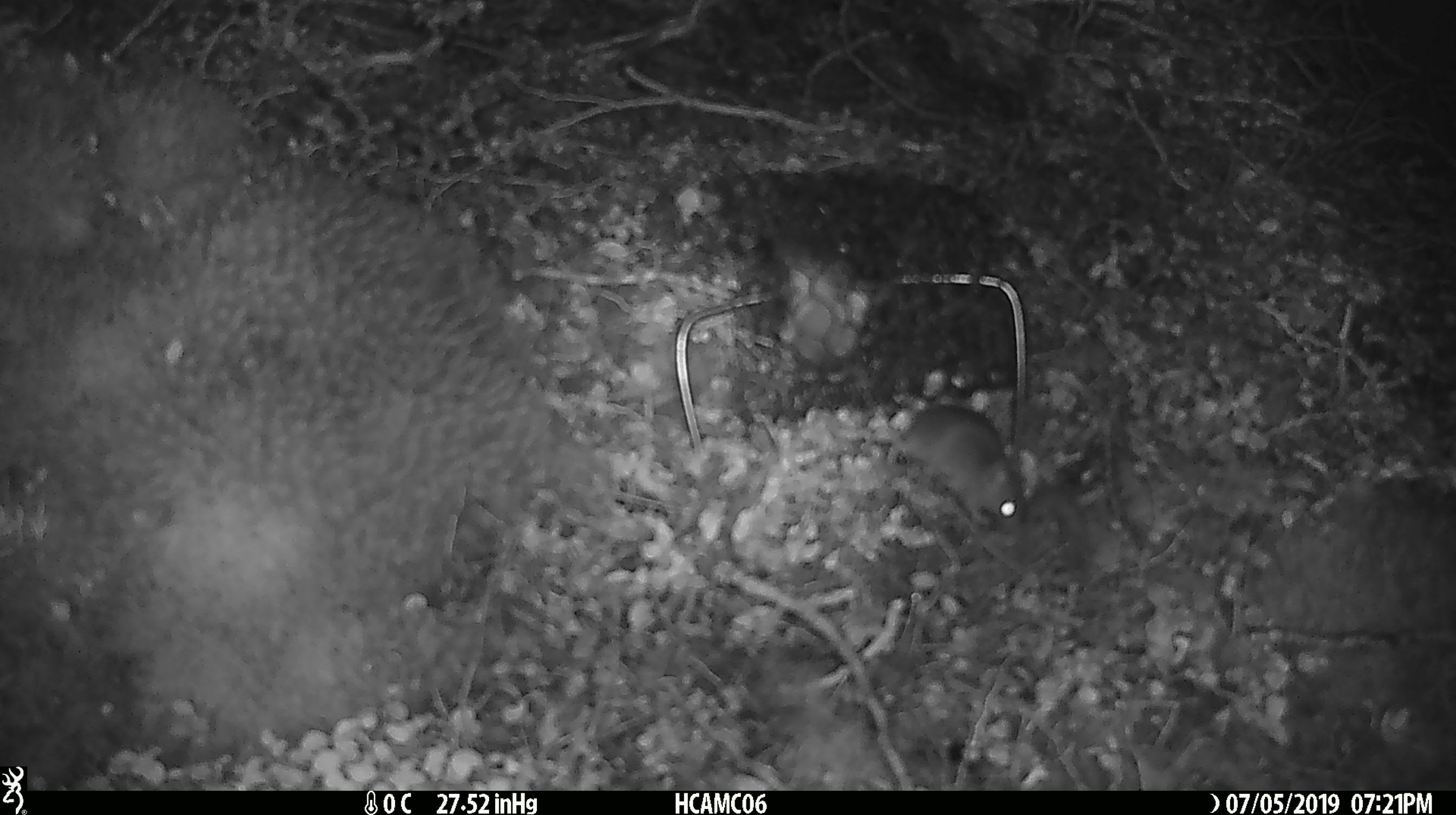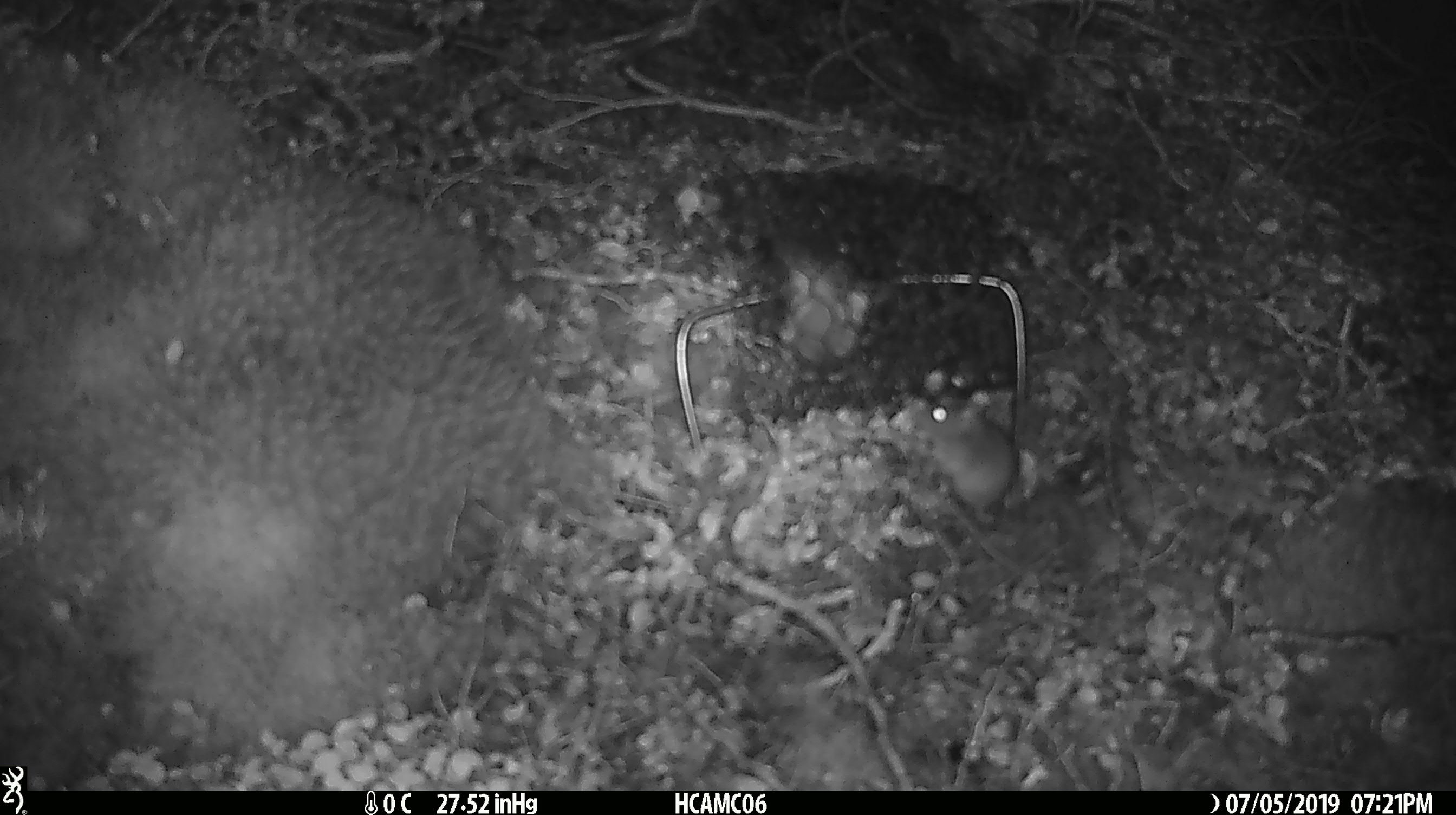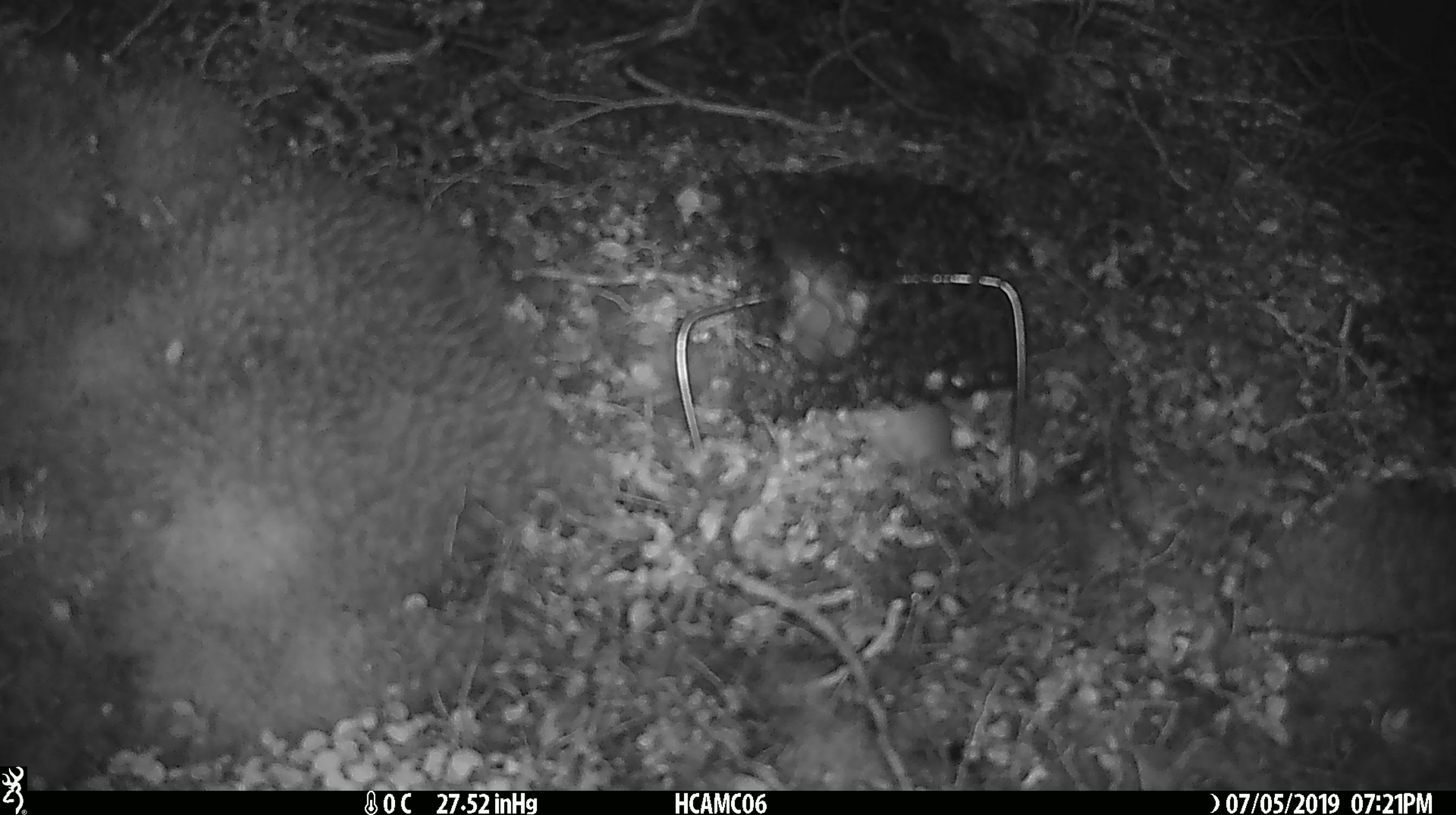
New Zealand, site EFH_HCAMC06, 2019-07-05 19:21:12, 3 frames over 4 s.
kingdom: Animalia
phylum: Chordata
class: Mammalia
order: Rodentia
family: Muridae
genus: Mus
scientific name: Mus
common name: mouse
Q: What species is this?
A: Mouse (Mus).